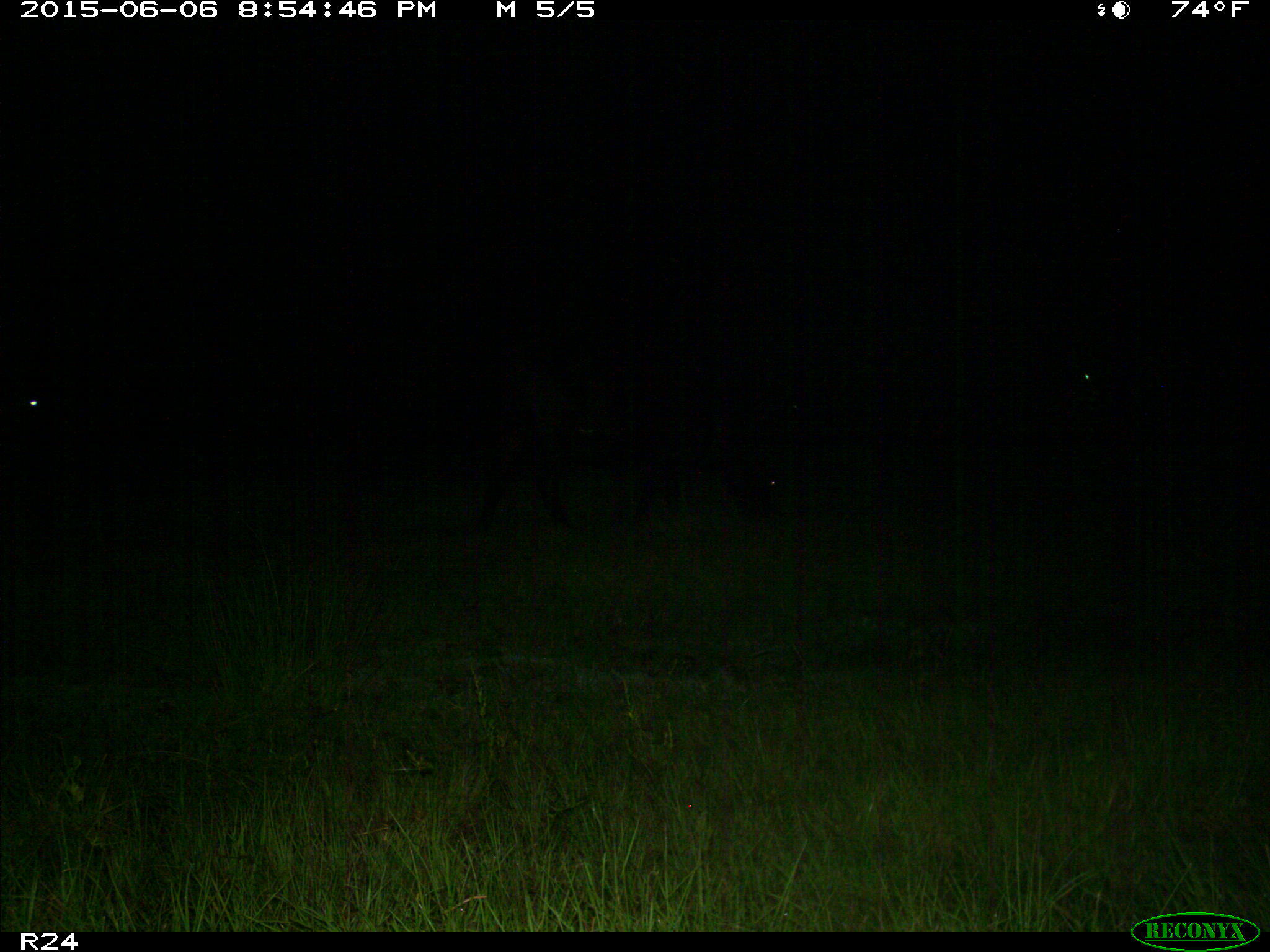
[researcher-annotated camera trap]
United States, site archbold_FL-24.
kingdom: Animalia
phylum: Chordata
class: Mammalia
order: Artiodactyla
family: Bovidae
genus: Bos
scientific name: Bos taurus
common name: domestic cow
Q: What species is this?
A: Bos taurus (domestic cow).